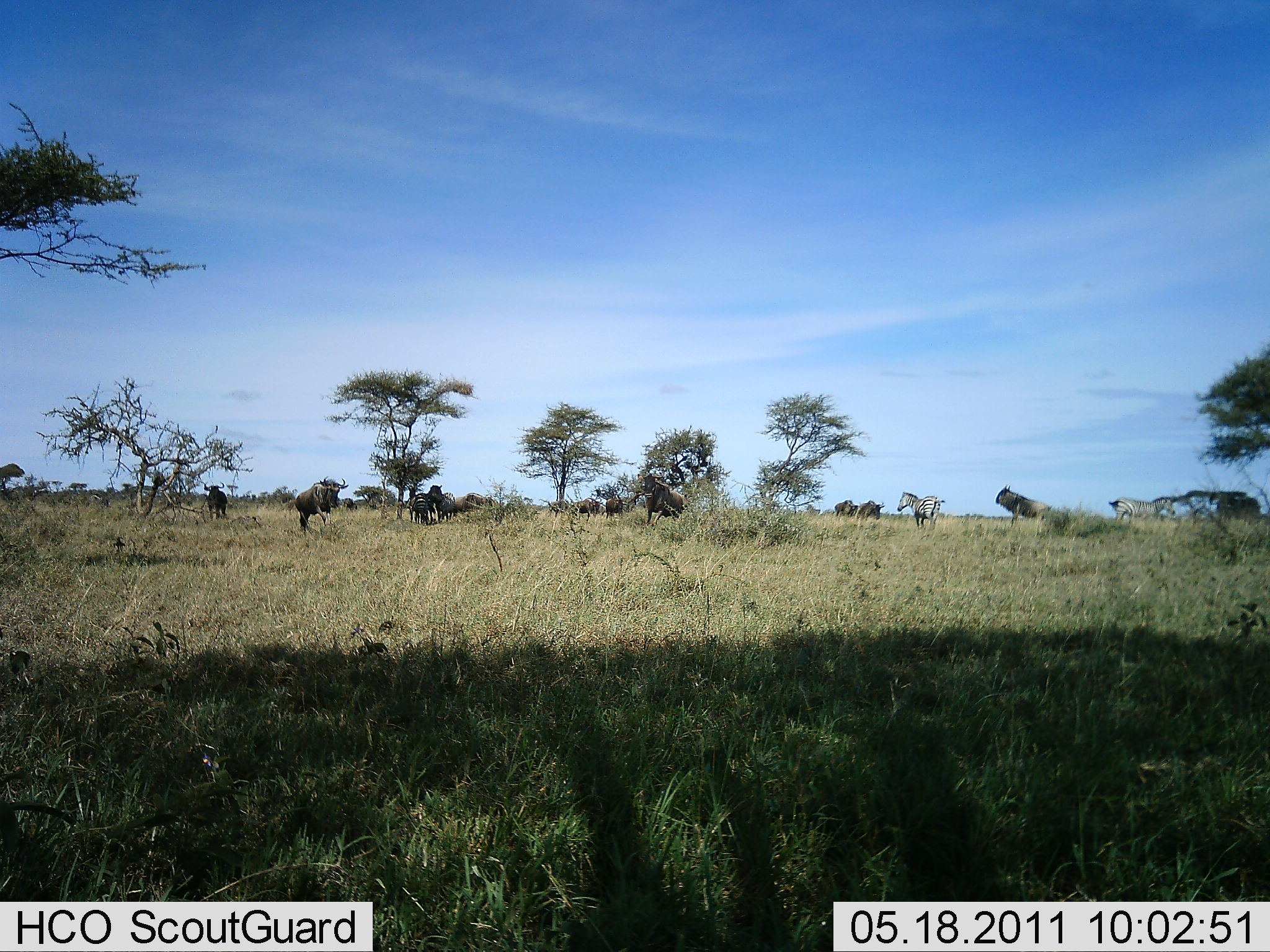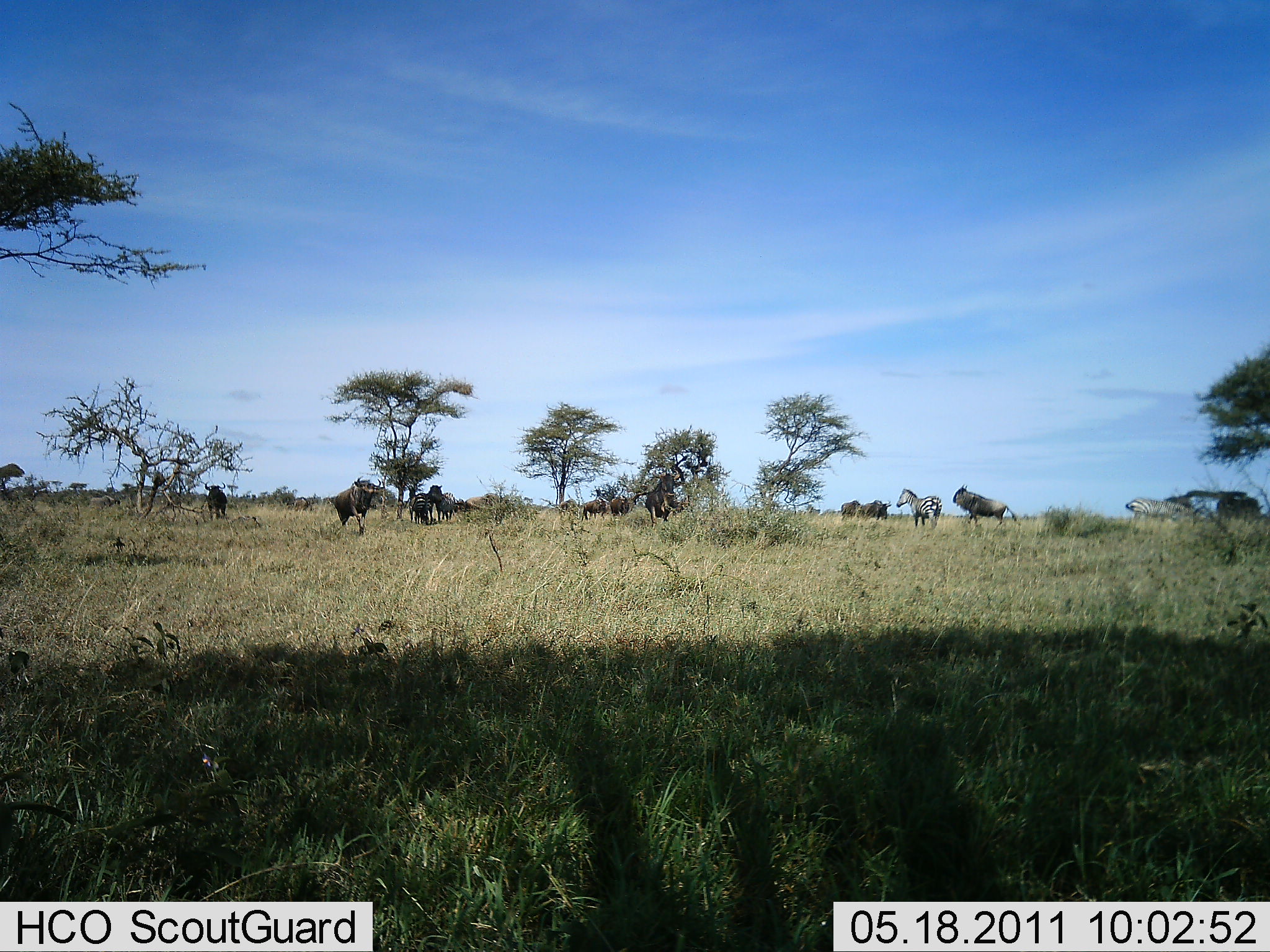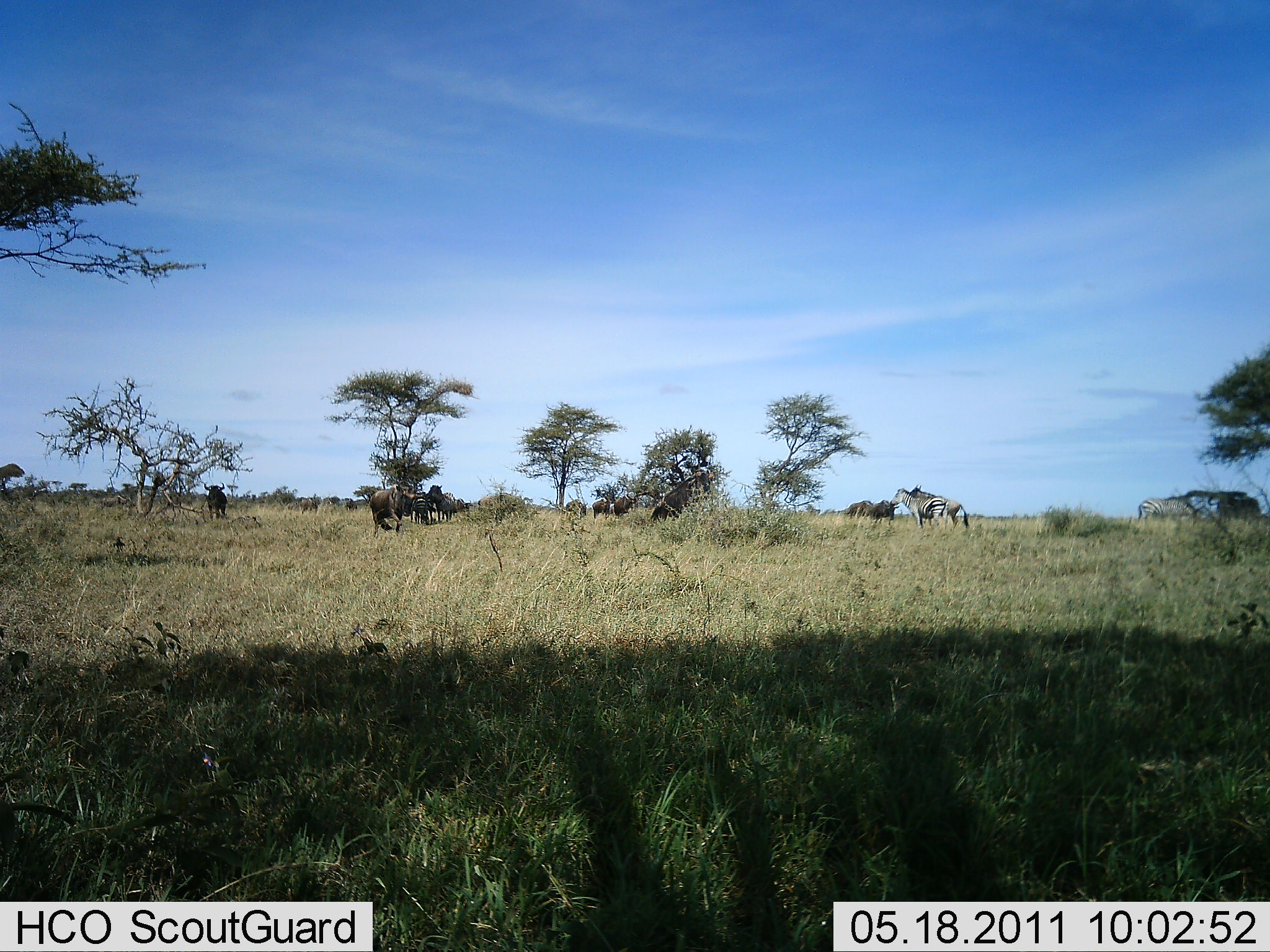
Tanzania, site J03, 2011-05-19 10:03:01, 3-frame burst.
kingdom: Animalia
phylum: Chordata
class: Mammalia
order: Artiodactyla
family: Bovidae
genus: Connochaetes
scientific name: Connochaetes taurinus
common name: blue wildebeest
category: wildebeest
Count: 9.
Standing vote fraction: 40%.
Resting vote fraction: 0%.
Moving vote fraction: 70%.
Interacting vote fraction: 0%.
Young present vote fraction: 0%.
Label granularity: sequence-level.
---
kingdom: Animalia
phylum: Chordata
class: Mammalia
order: Perissodactyla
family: Equidae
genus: Equus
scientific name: Equus quagga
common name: plains zebra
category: zebra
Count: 2.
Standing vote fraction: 60%.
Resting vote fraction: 0%.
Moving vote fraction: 40%.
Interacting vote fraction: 0%.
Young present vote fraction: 0%.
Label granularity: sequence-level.